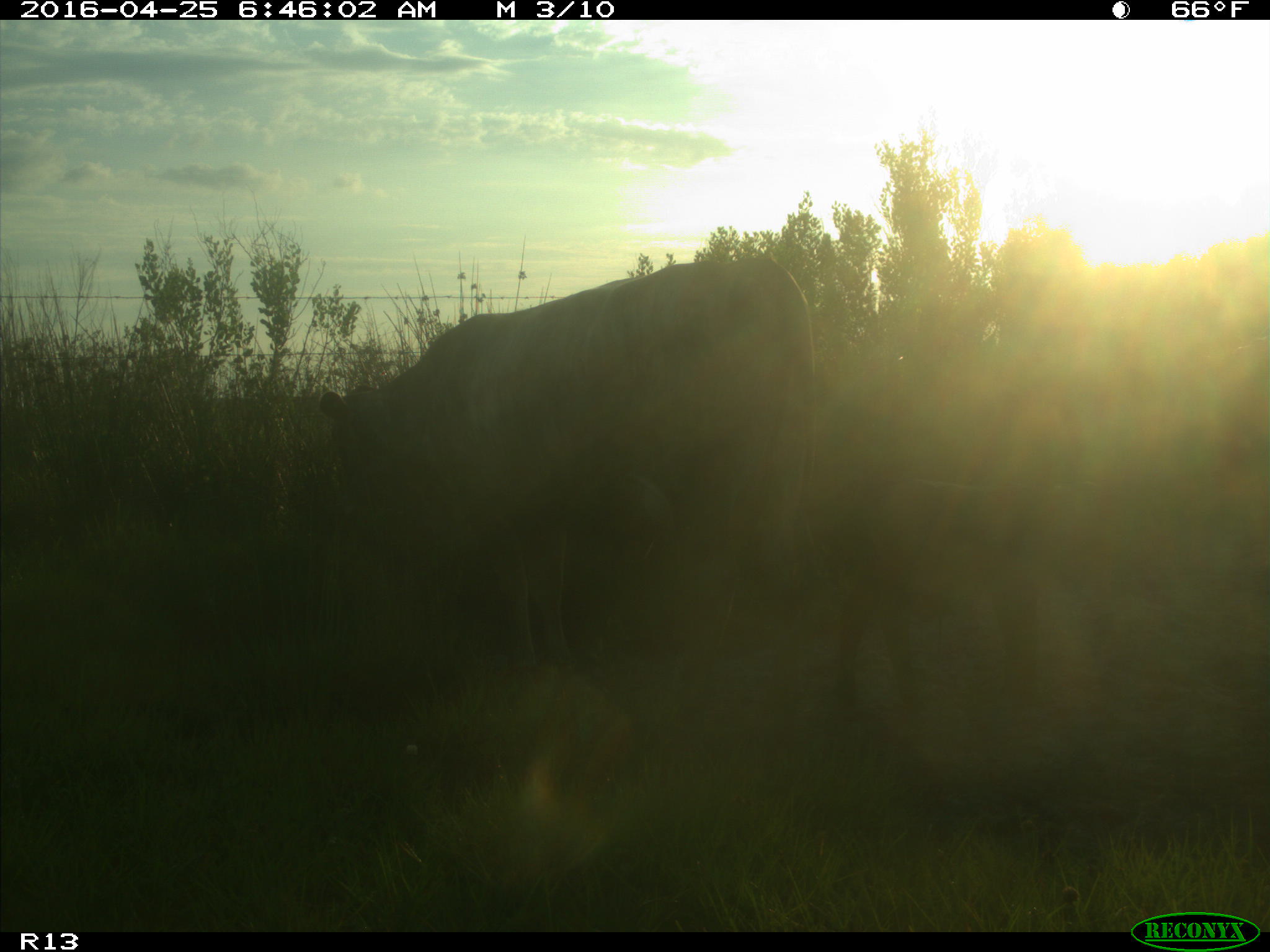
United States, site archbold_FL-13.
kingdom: Animalia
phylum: Chordata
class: Mammalia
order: Artiodactyla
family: Bovidae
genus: Bos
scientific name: Bos taurus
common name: domestic cow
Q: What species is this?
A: Bos taurus (domestic cow).